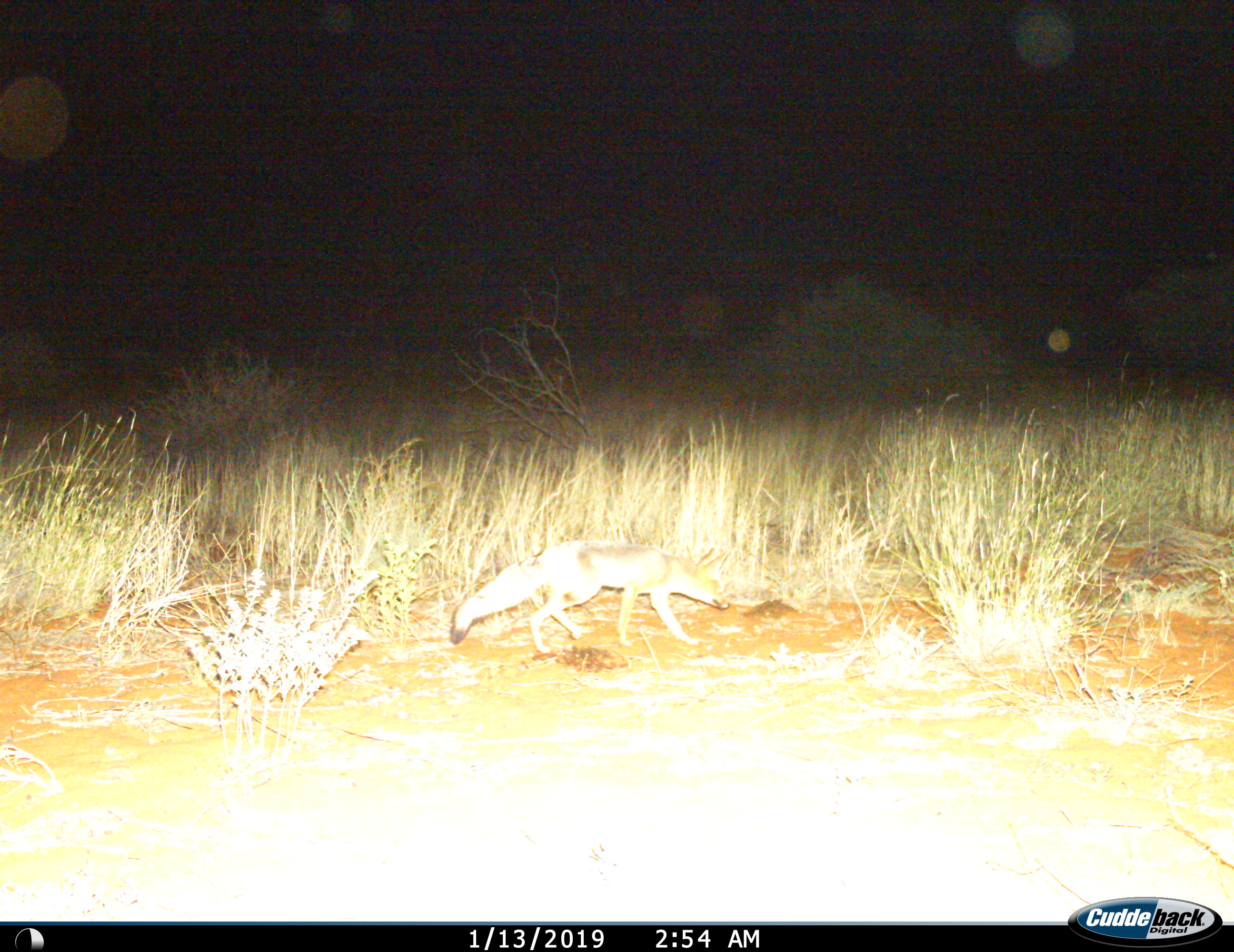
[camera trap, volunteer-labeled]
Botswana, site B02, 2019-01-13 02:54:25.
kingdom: Animalia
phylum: Chordata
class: Mammalia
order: Carnivora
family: Canidae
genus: Vulpes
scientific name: Vulpes chama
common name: cape fox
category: foxcape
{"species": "foxcape (cape fox) (Vulpes chama)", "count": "1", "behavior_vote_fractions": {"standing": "0%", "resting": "0%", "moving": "100%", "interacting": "0%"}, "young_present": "0%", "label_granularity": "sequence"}